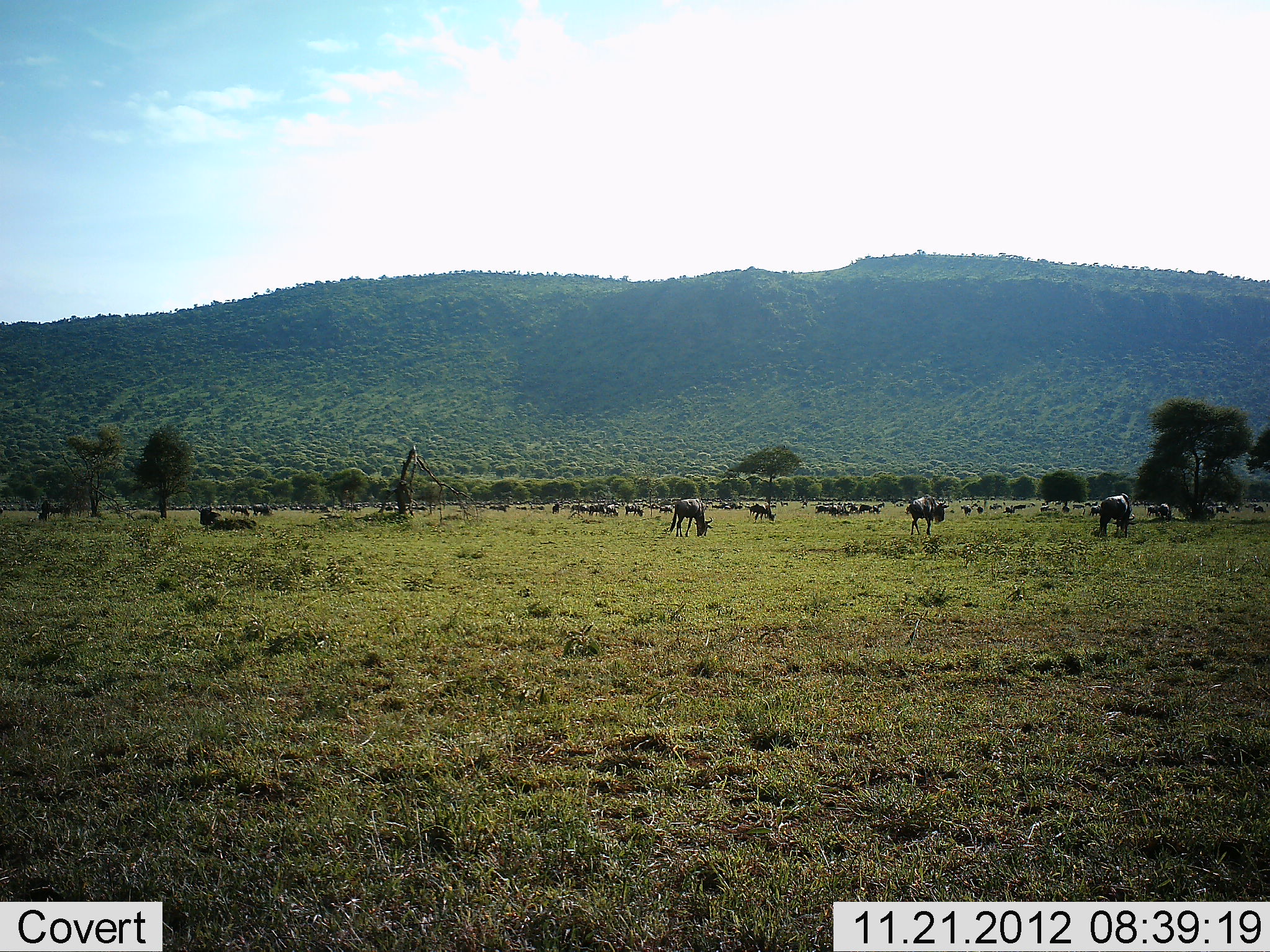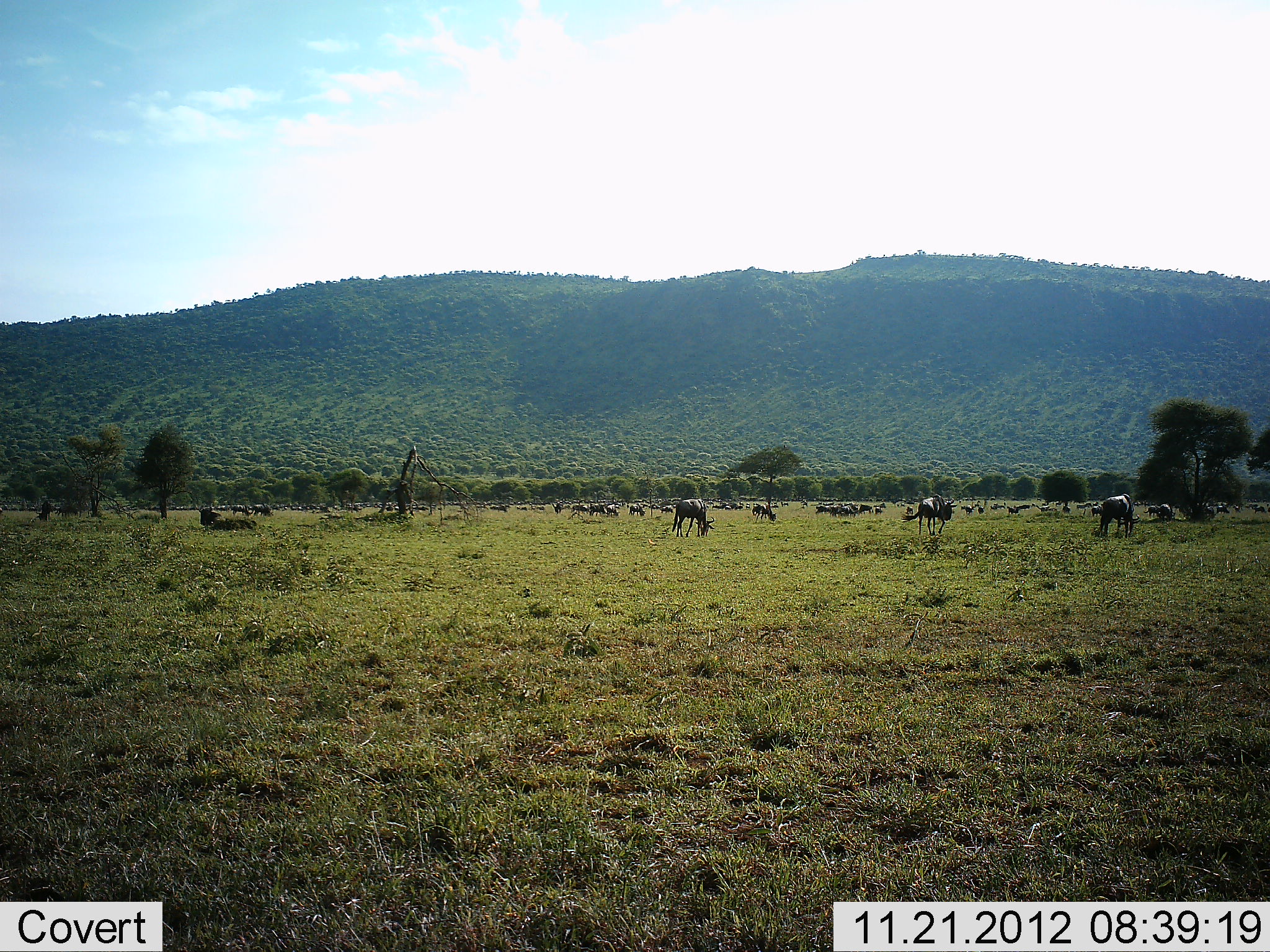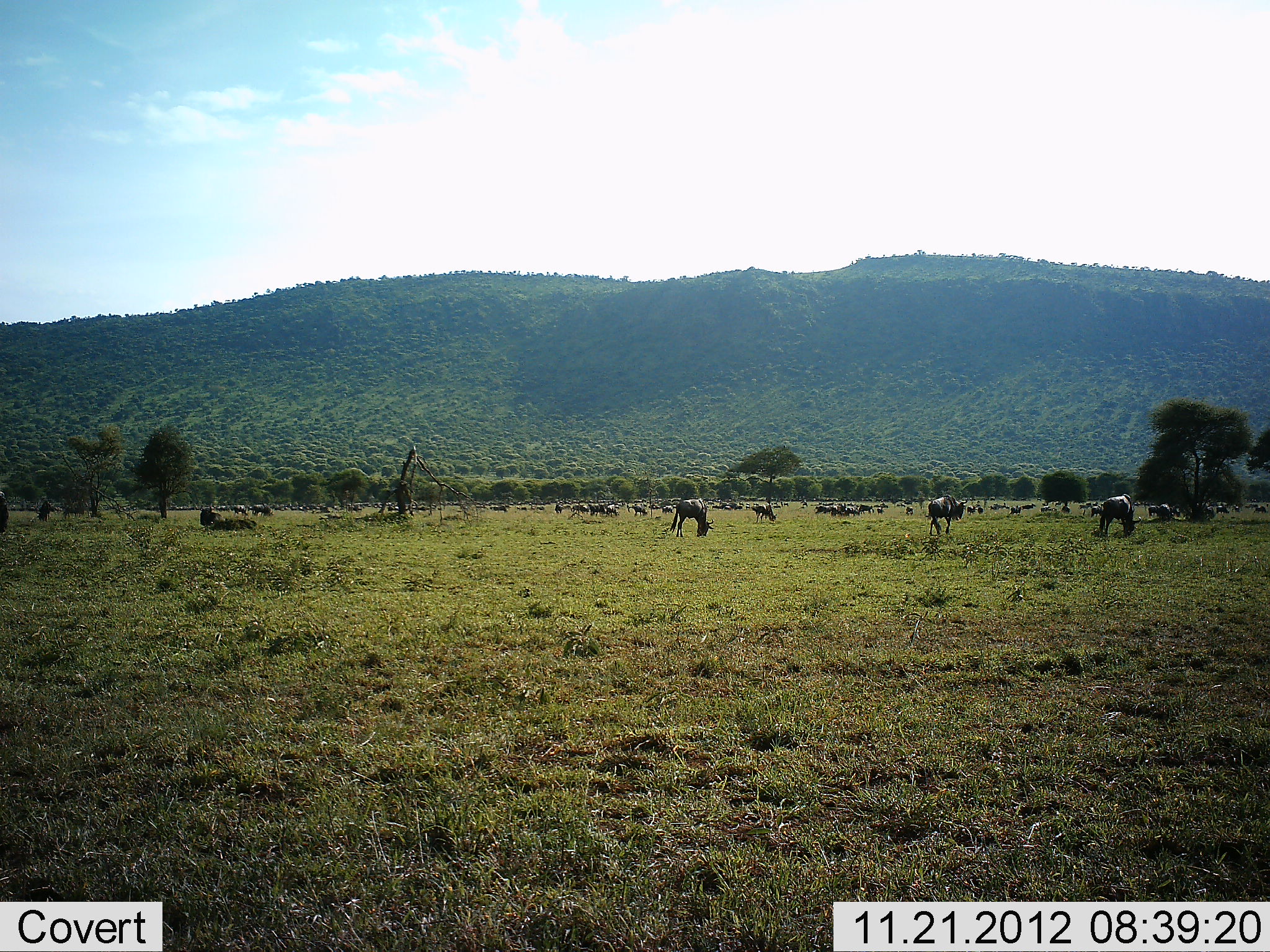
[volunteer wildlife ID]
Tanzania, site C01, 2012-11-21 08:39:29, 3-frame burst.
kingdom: Animalia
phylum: Chordata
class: Mammalia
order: Artiodactyla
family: Bovidae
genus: Connochaetes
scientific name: Connochaetes taurinus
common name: blue wildebeest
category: wildebeest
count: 11-50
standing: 54%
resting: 31%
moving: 31%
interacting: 8%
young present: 0%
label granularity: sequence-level